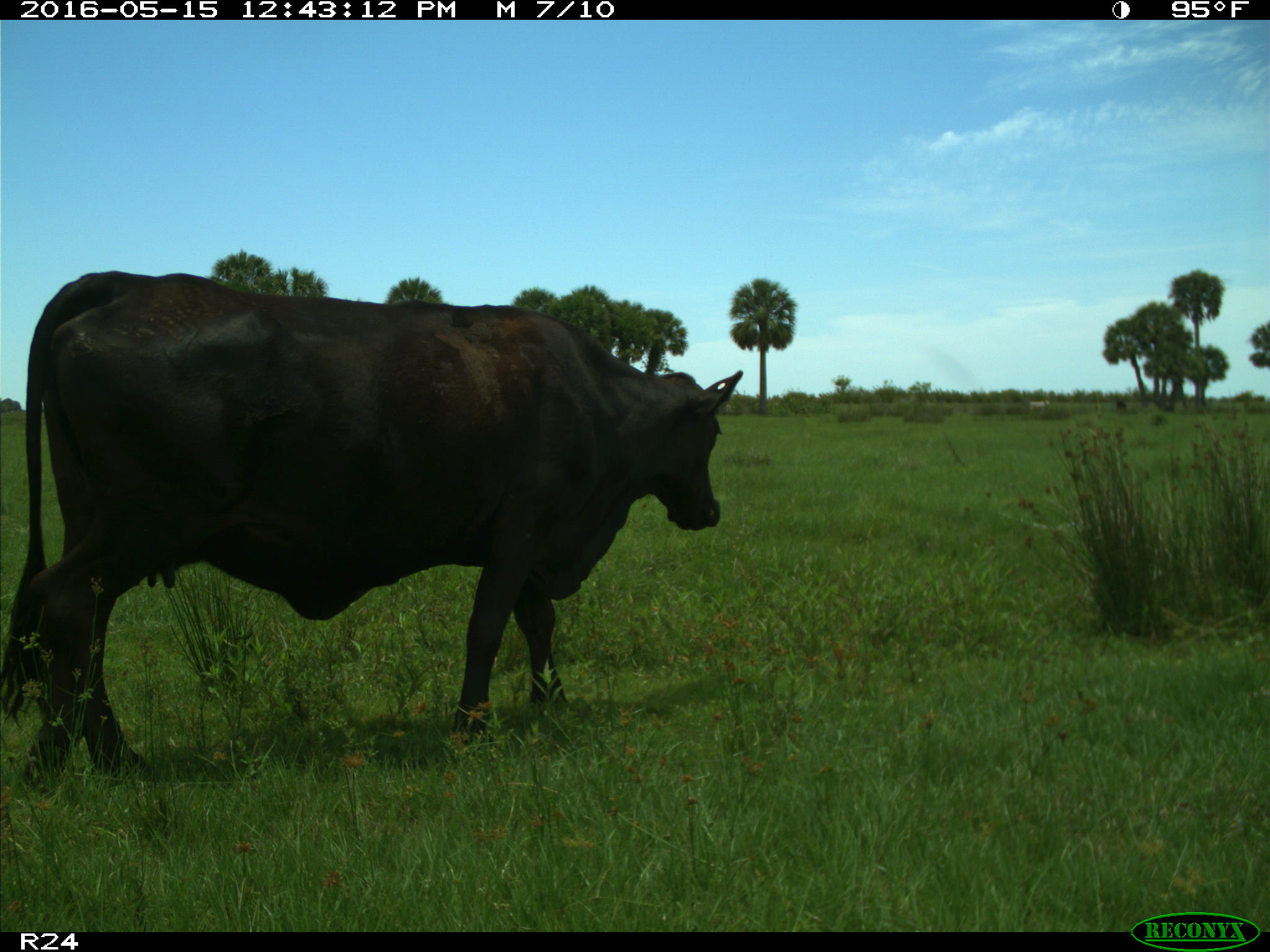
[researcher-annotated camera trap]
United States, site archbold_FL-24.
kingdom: Animalia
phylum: Chordata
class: Mammalia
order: Artiodactyla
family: Bovidae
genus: Bos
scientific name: Bos taurus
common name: domestic cow